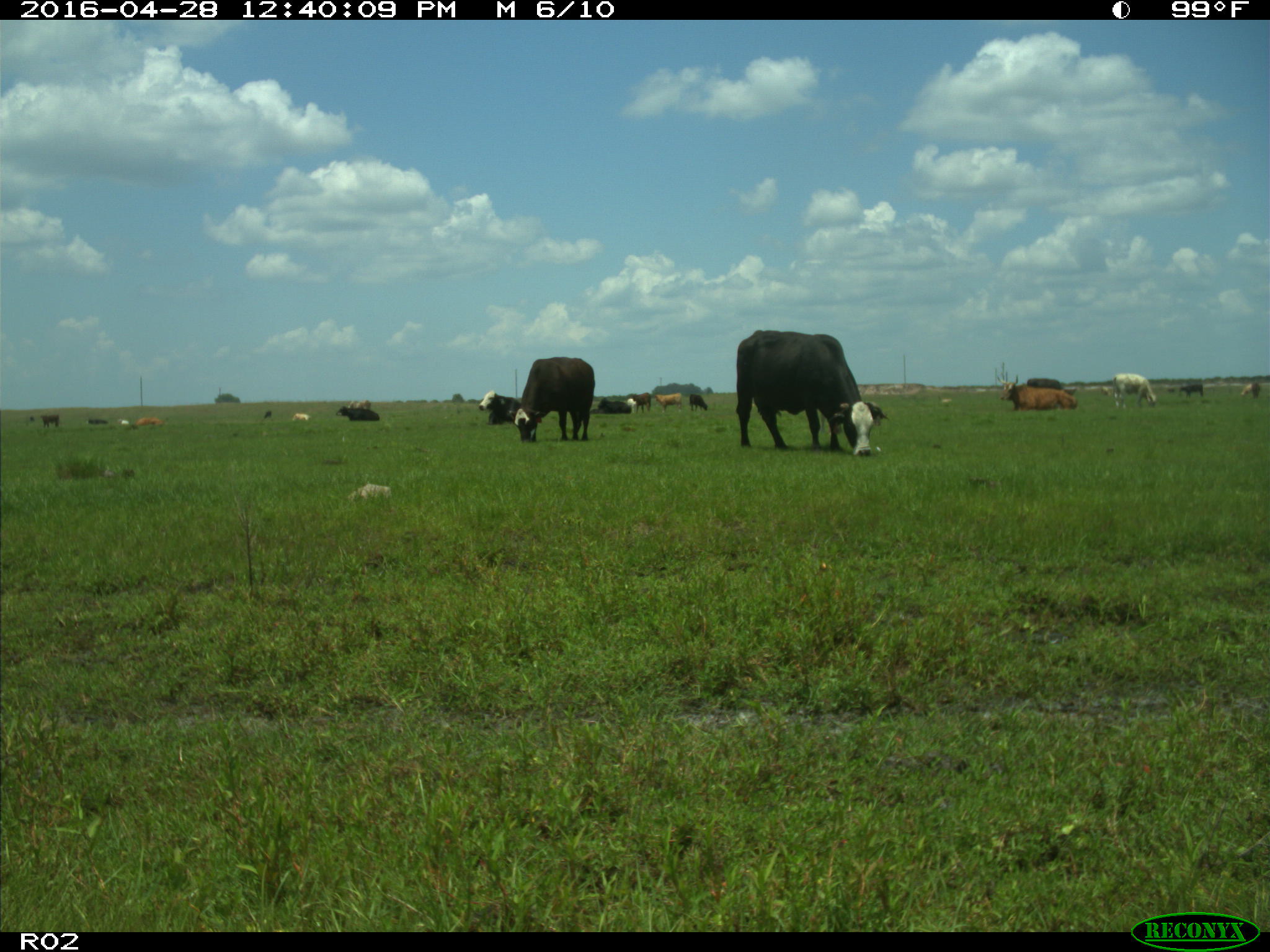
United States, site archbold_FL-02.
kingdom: Animalia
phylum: Chordata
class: Mammalia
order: Artiodactyla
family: Bovidae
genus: Bos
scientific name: Bos taurus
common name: domestic cow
Bos taurus (domestic cow).